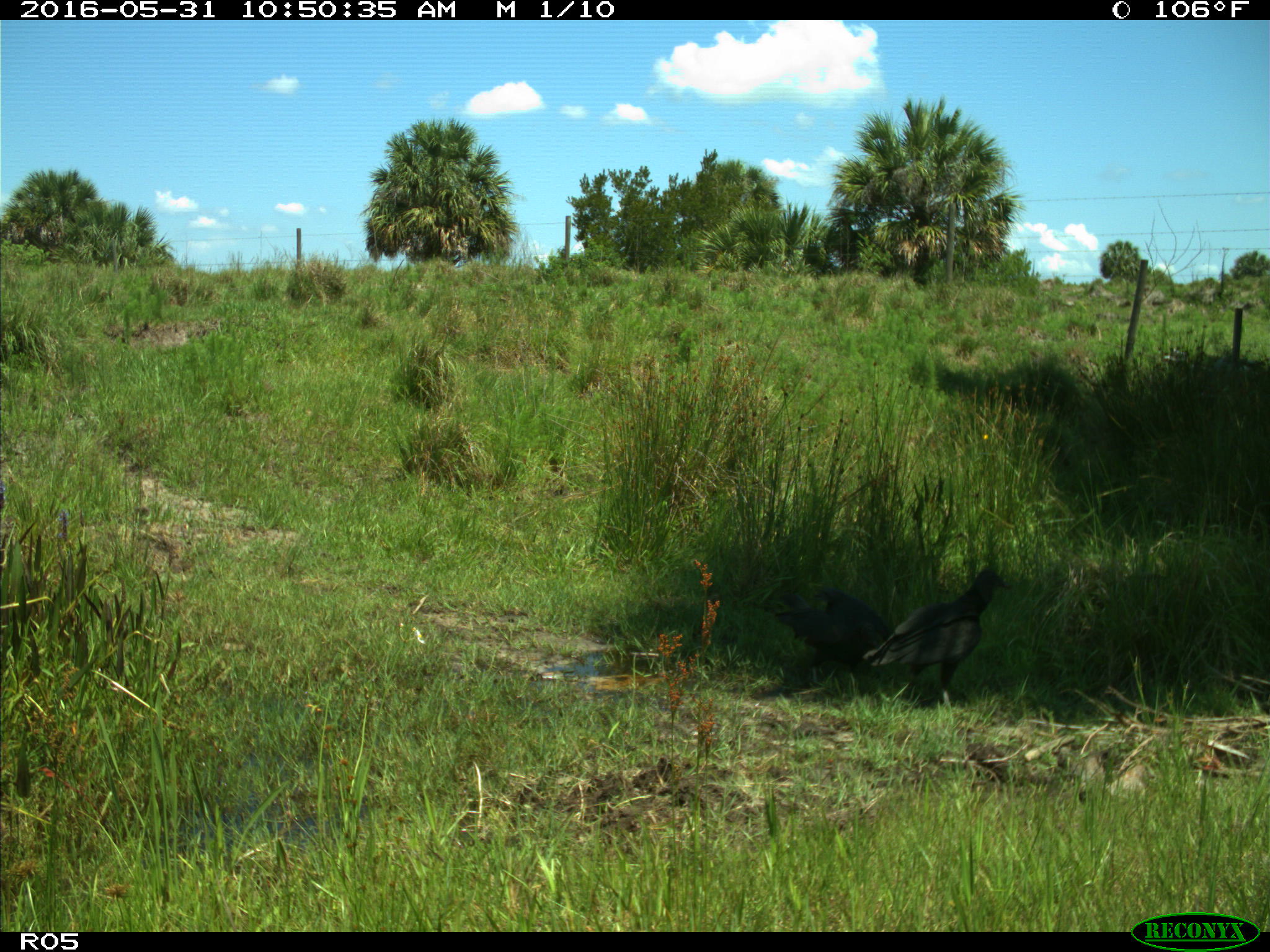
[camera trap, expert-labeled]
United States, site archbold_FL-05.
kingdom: Animalia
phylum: Chordata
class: Aves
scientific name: Aves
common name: birds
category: unidentified bird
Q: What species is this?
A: Unidentified bird (birds) (Aves).